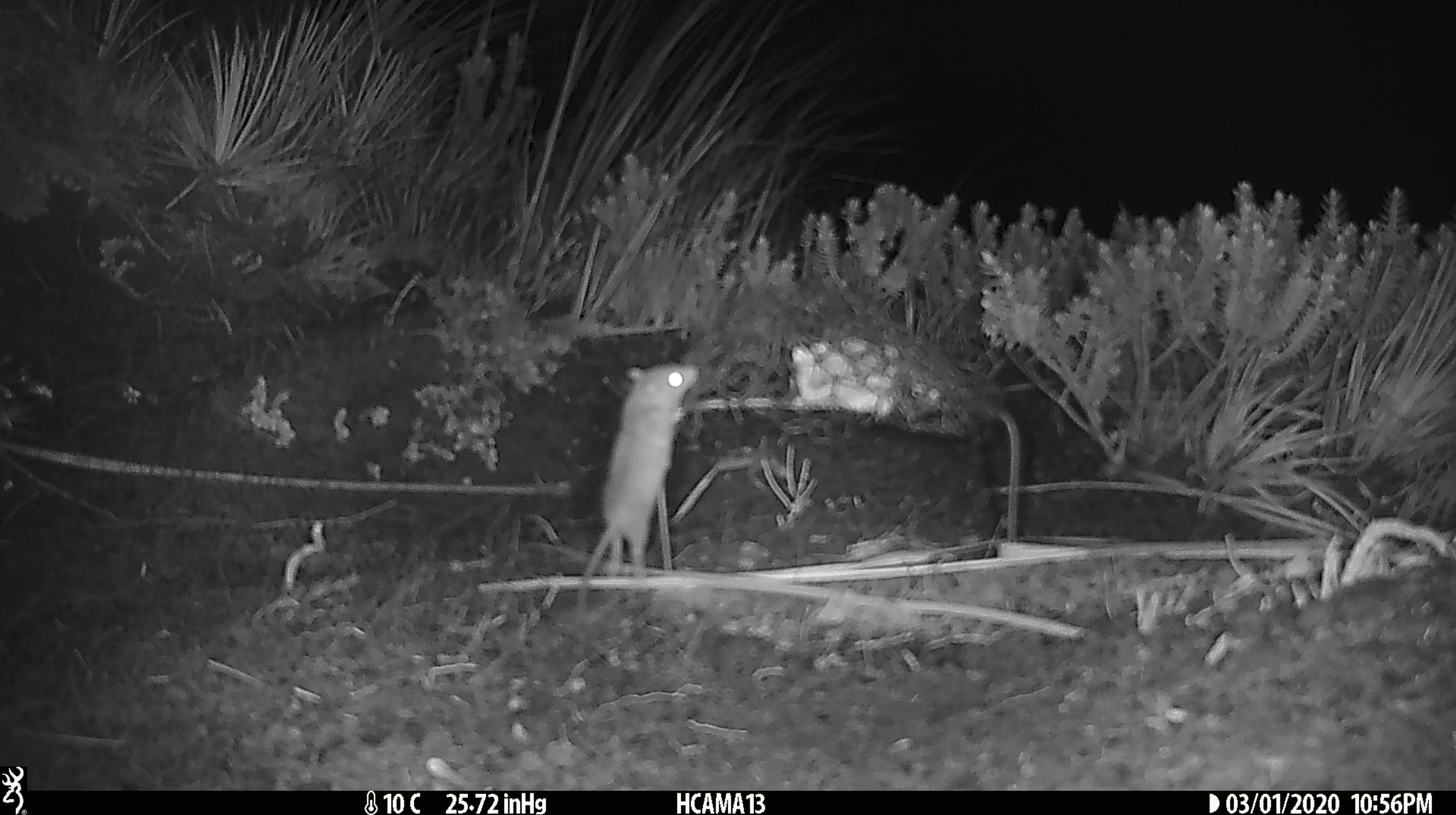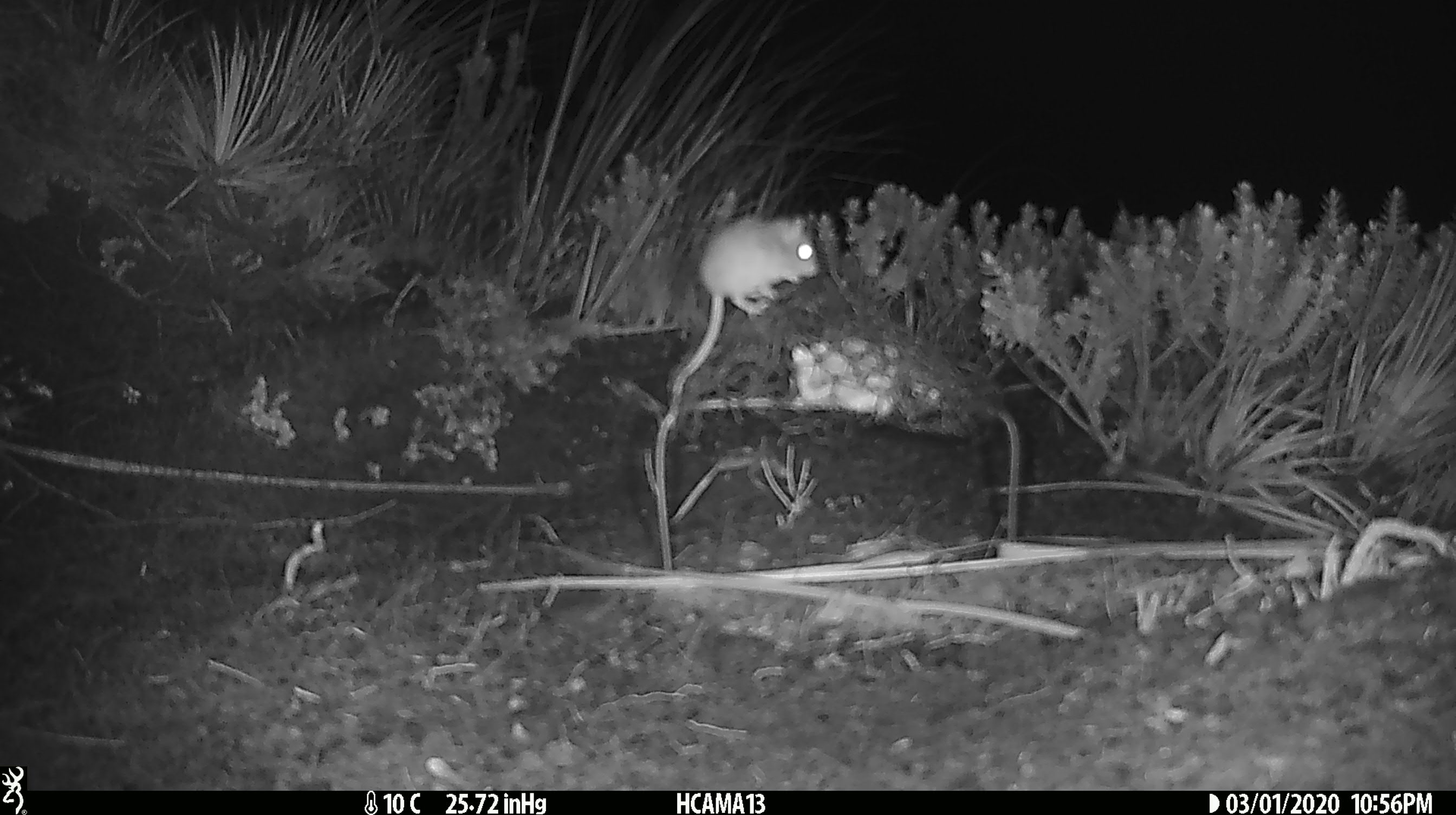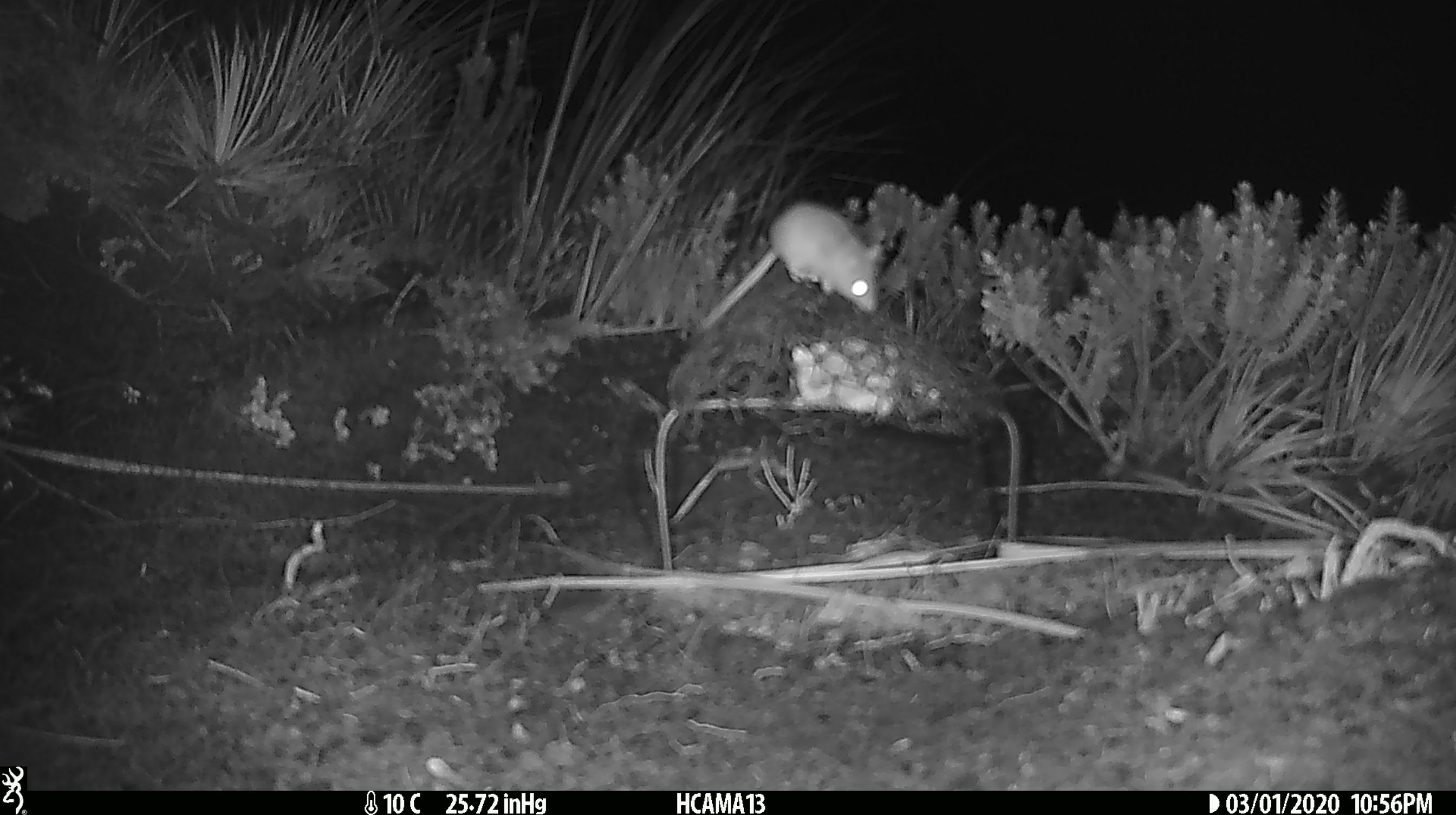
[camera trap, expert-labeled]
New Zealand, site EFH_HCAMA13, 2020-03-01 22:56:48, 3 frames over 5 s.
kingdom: Animalia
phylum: Chordata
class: Mammalia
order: Rodentia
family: Muridae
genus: Mus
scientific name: Mus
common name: mouse